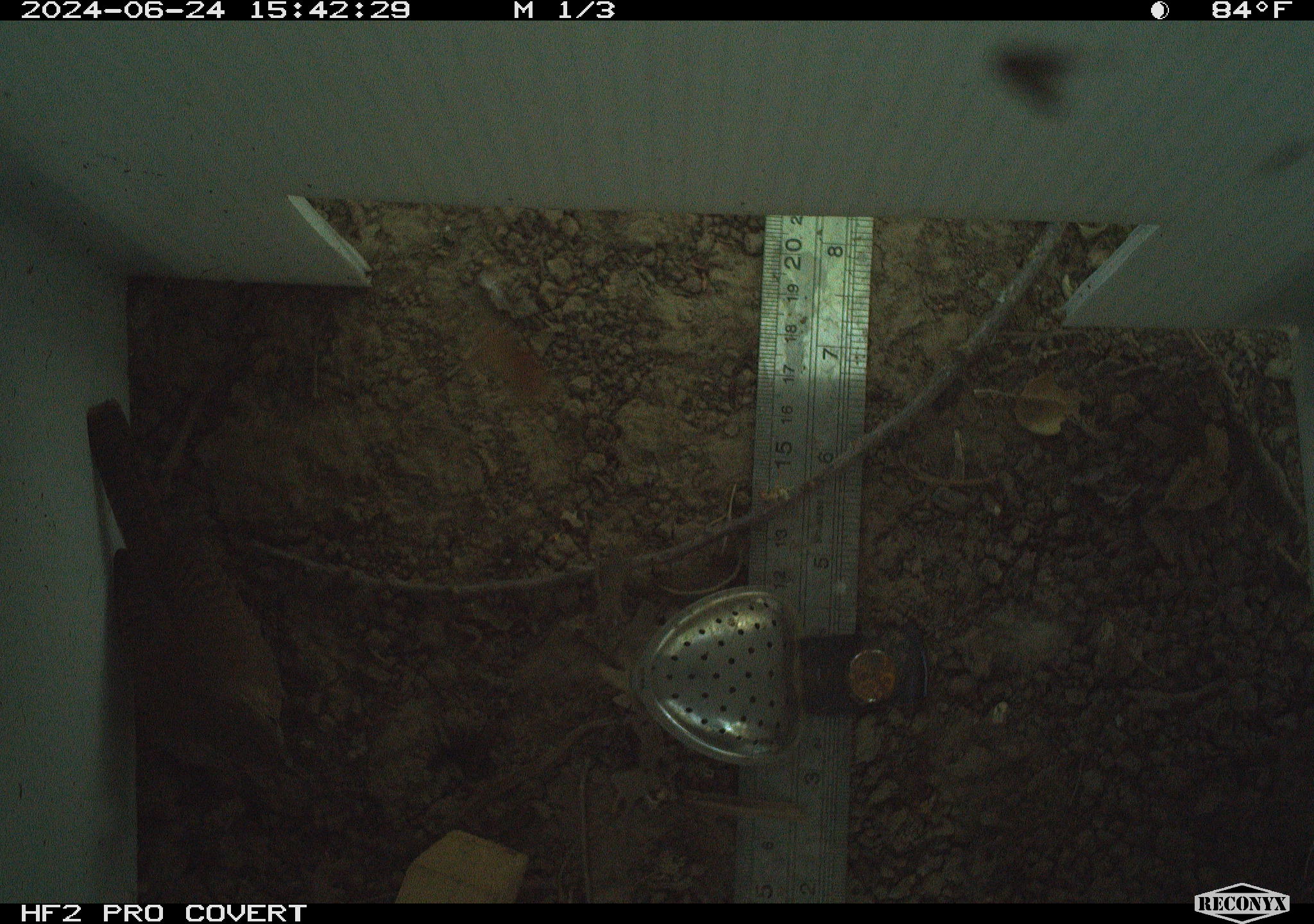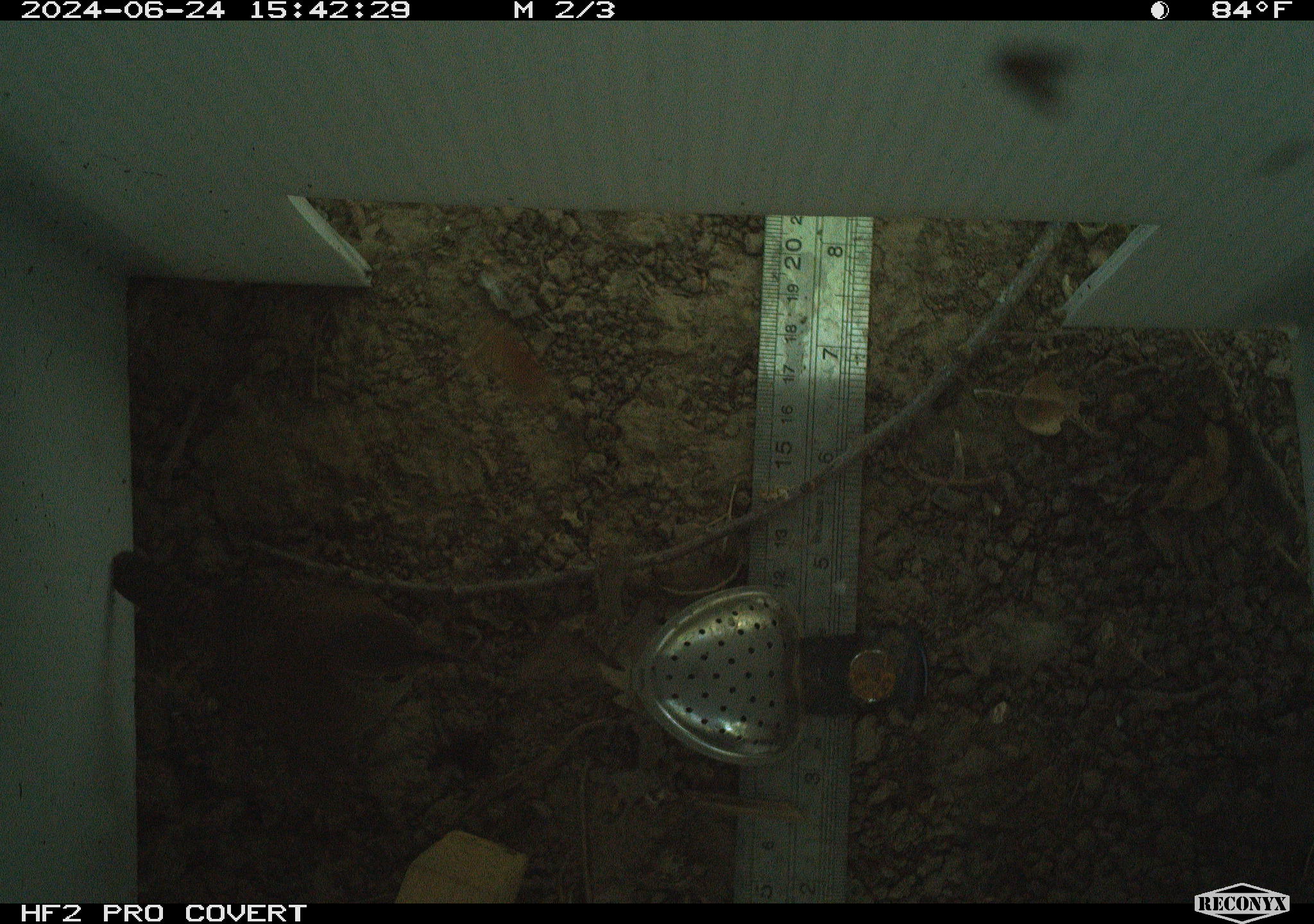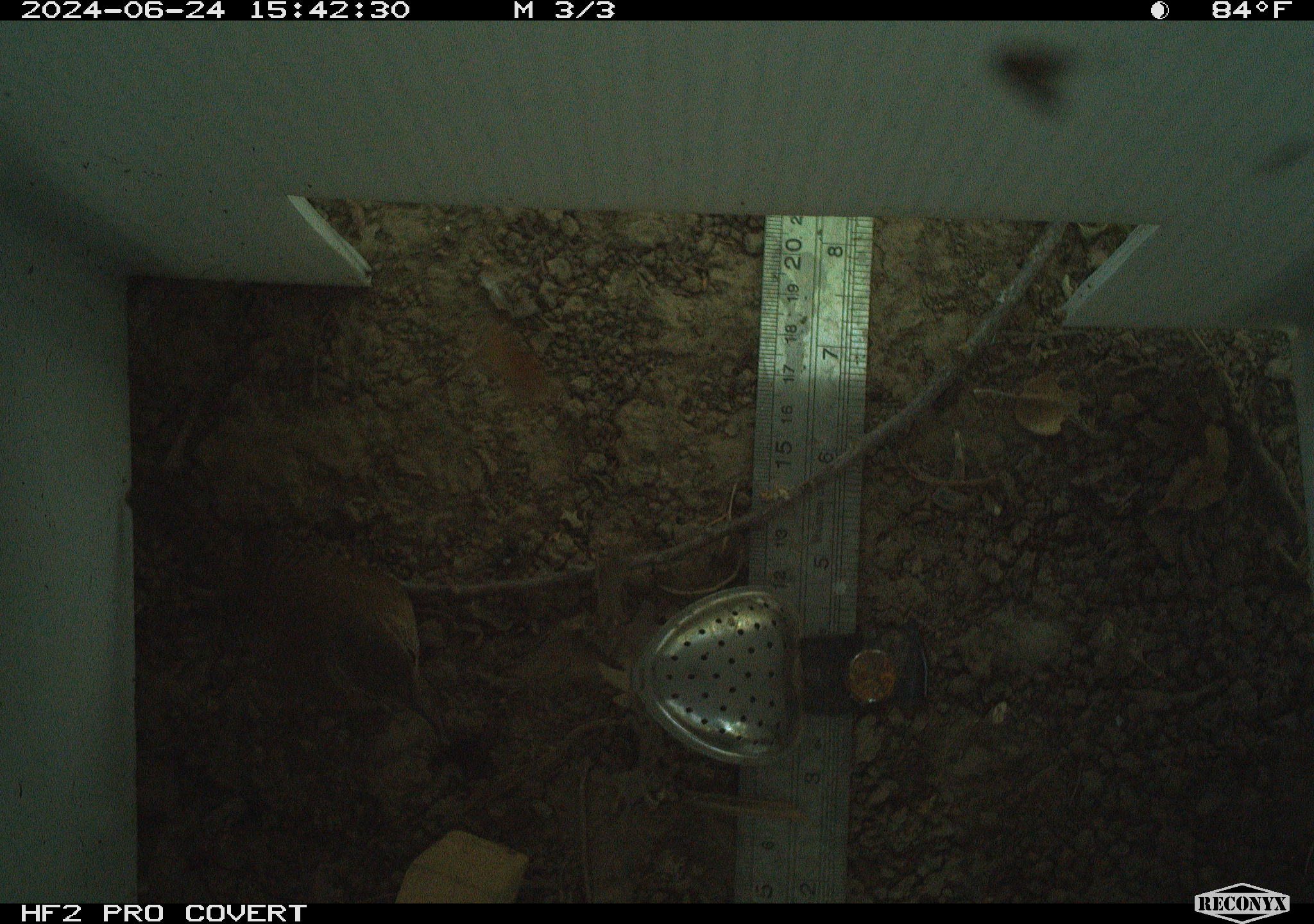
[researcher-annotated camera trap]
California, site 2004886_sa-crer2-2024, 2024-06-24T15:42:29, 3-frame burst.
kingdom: Animalia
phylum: Chordata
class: Aves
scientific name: Aves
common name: bird